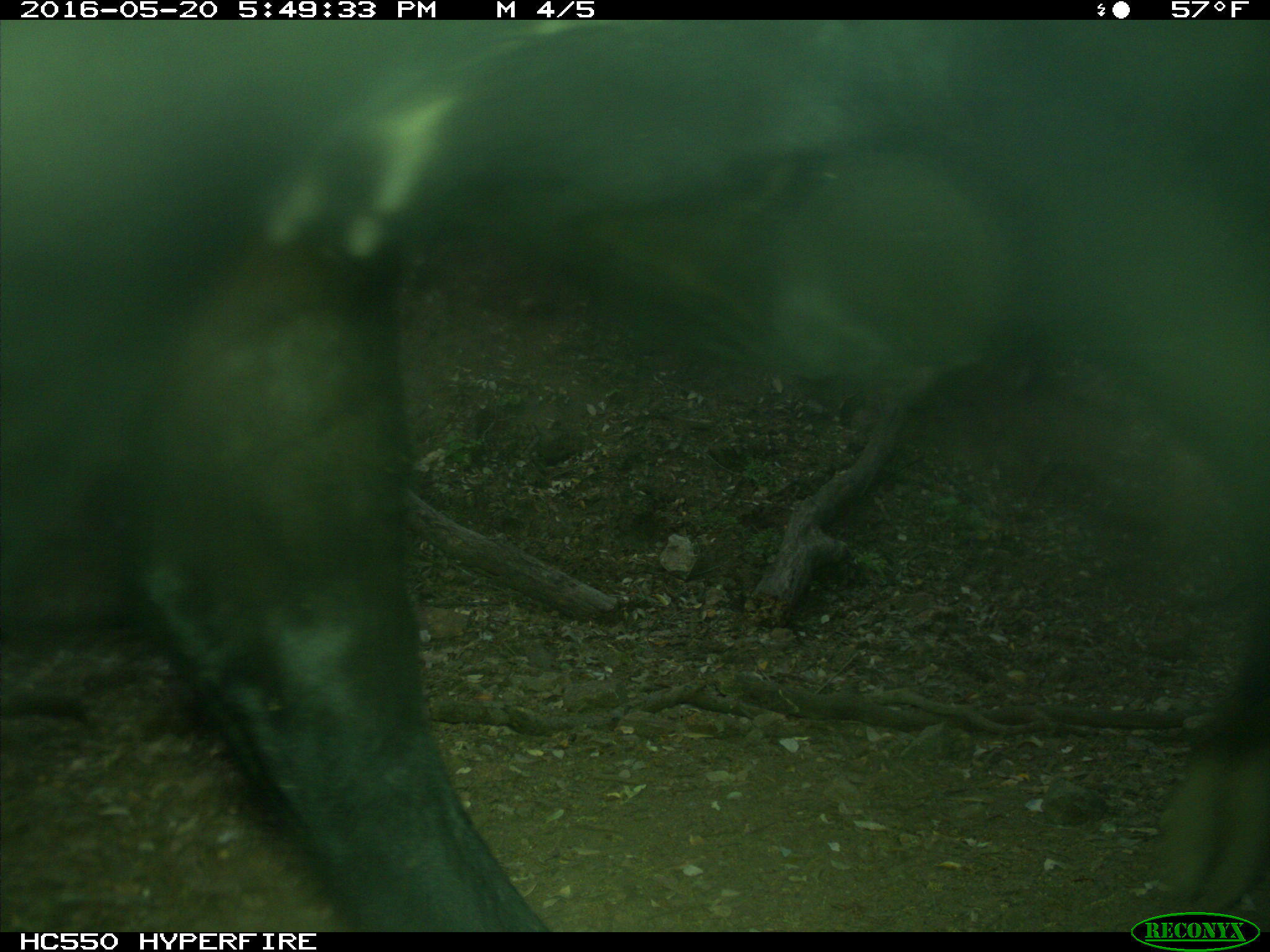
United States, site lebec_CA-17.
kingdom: Animalia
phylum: Chordata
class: Mammalia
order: Artiodactyla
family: Bovidae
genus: Bos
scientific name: Bos taurus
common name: domestic cow